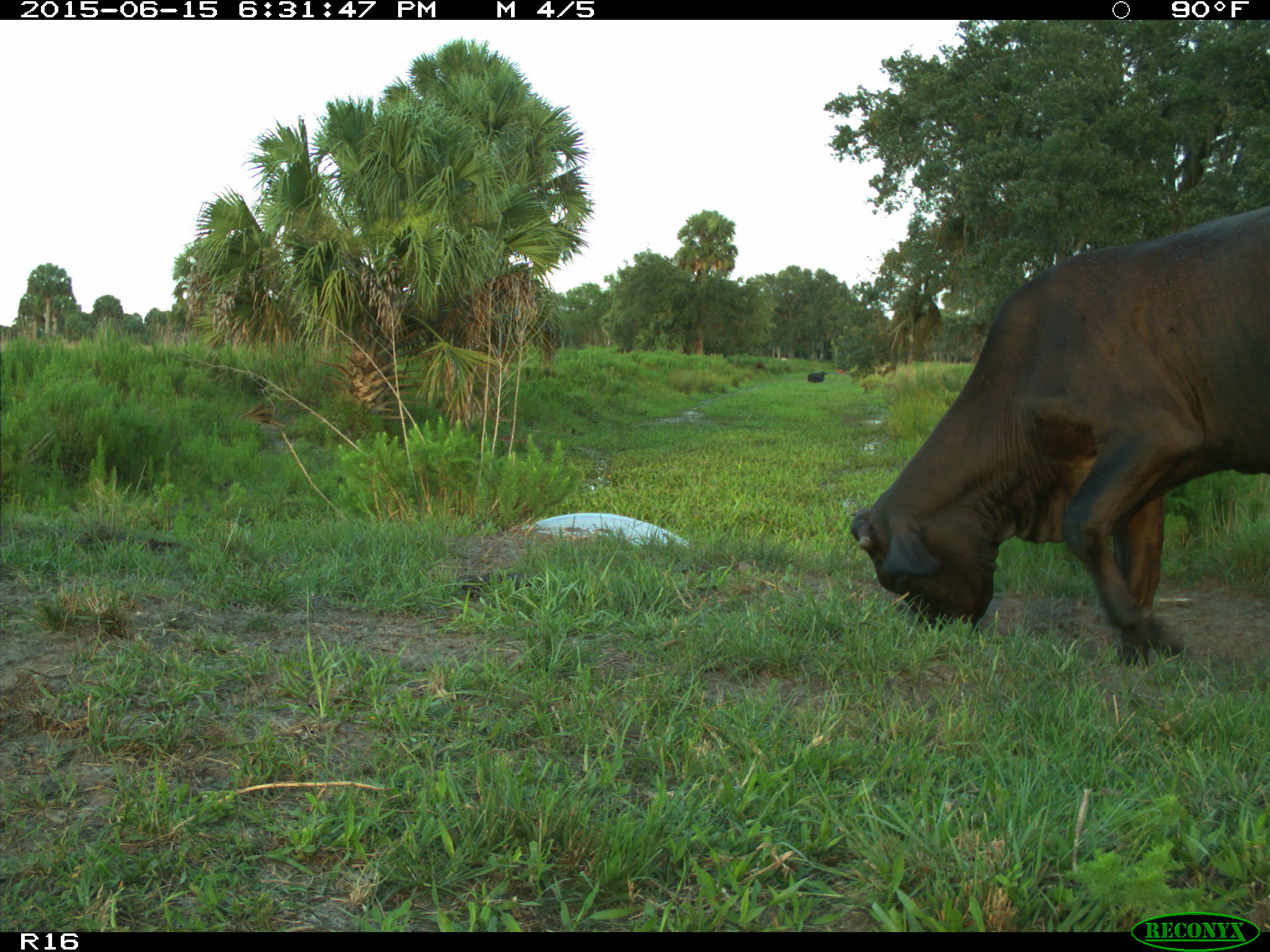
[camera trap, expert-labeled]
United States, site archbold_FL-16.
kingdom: Animalia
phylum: Chordata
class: Mammalia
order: Artiodactyla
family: Bovidae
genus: Bos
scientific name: Bos taurus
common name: domestic cow